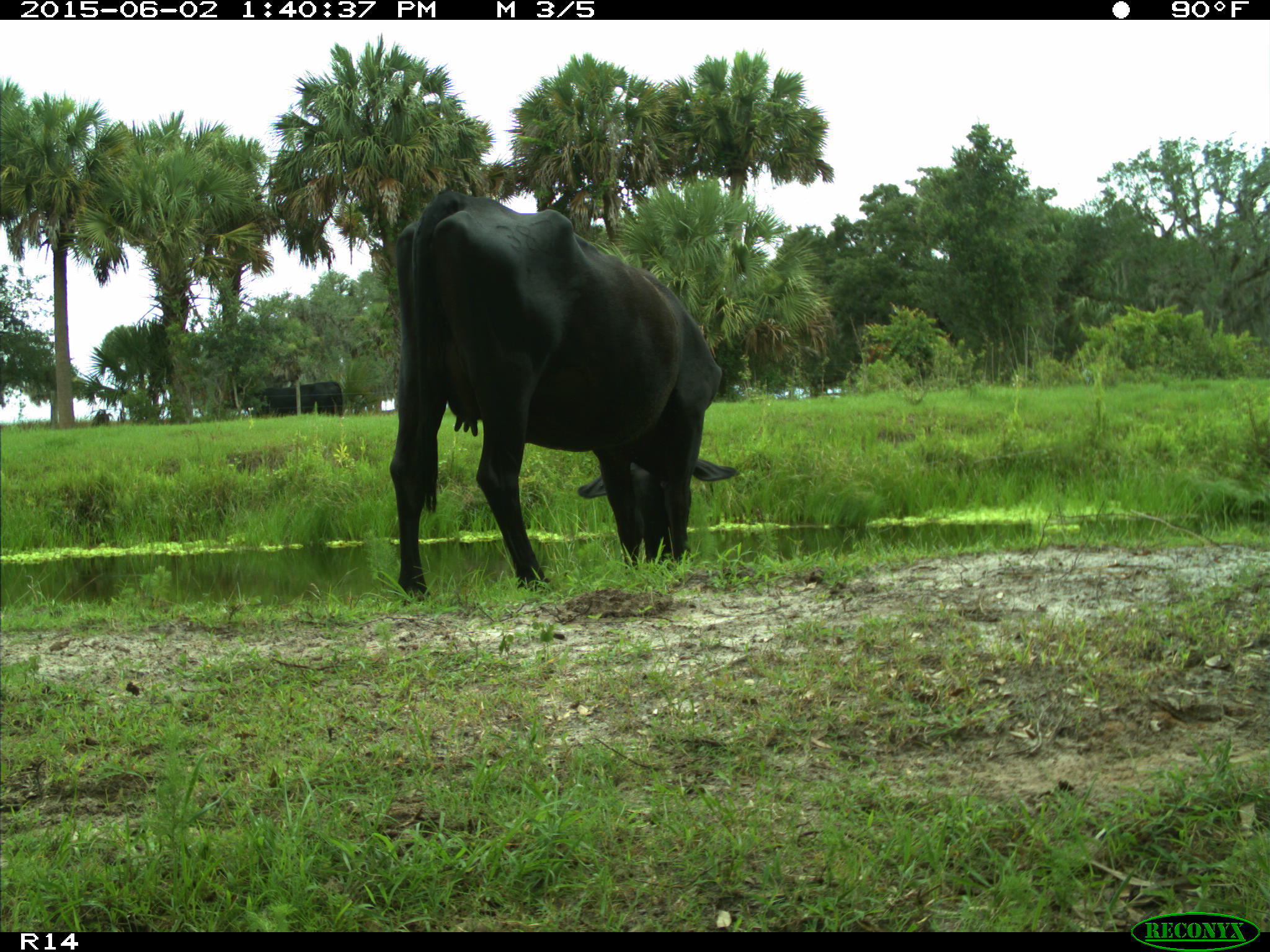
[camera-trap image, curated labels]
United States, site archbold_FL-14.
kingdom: Animalia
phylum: Chordata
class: Mammalia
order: Artiodactyla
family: Bovidae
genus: Bos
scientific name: Bos taurus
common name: domestic cow